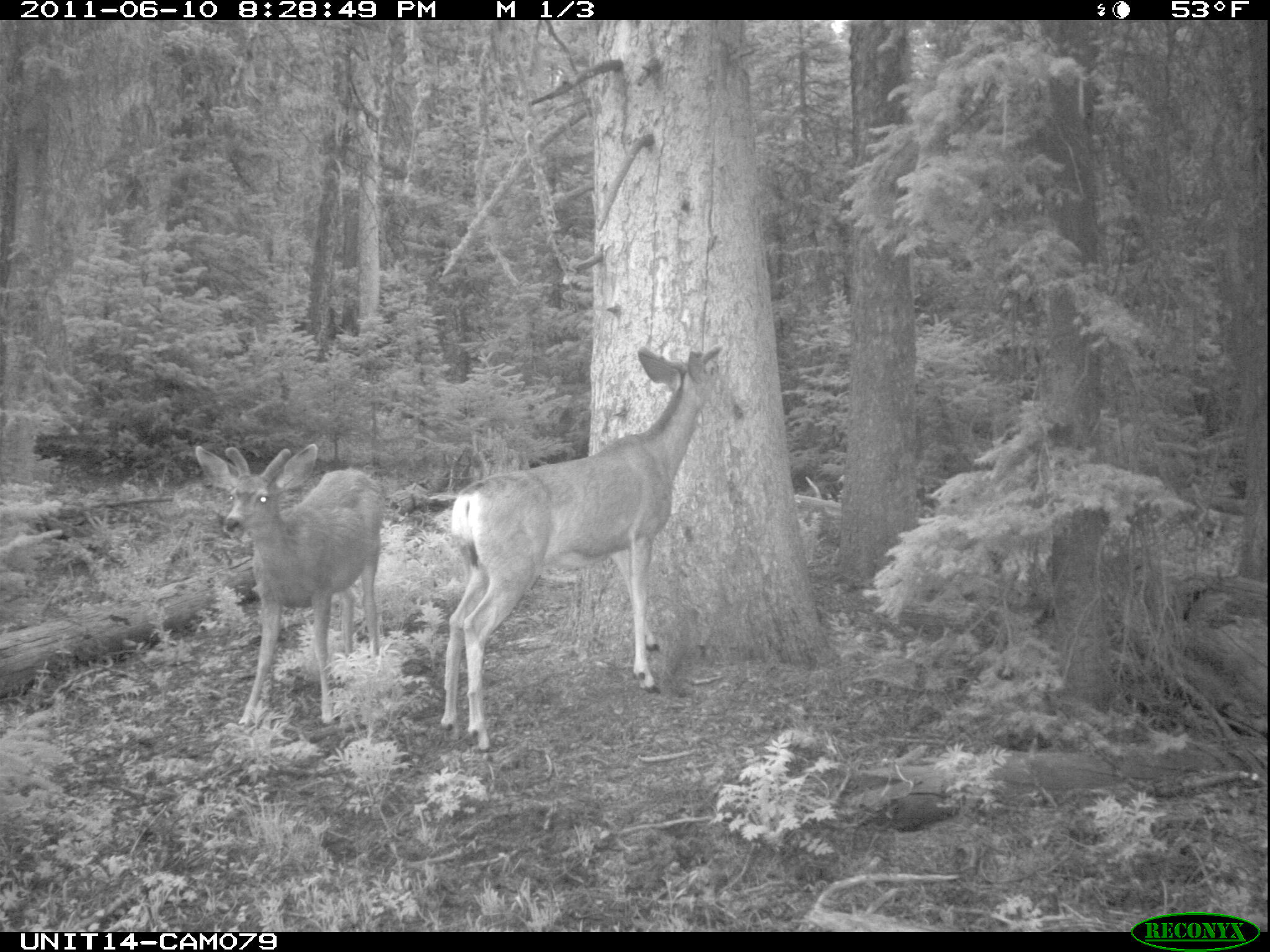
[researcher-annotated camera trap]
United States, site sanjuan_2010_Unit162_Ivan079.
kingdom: Animalia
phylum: Chordata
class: Mammalia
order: Artiodactyla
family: Cervidae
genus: Odocoileus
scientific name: Odocoileus hemionus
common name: mule deer